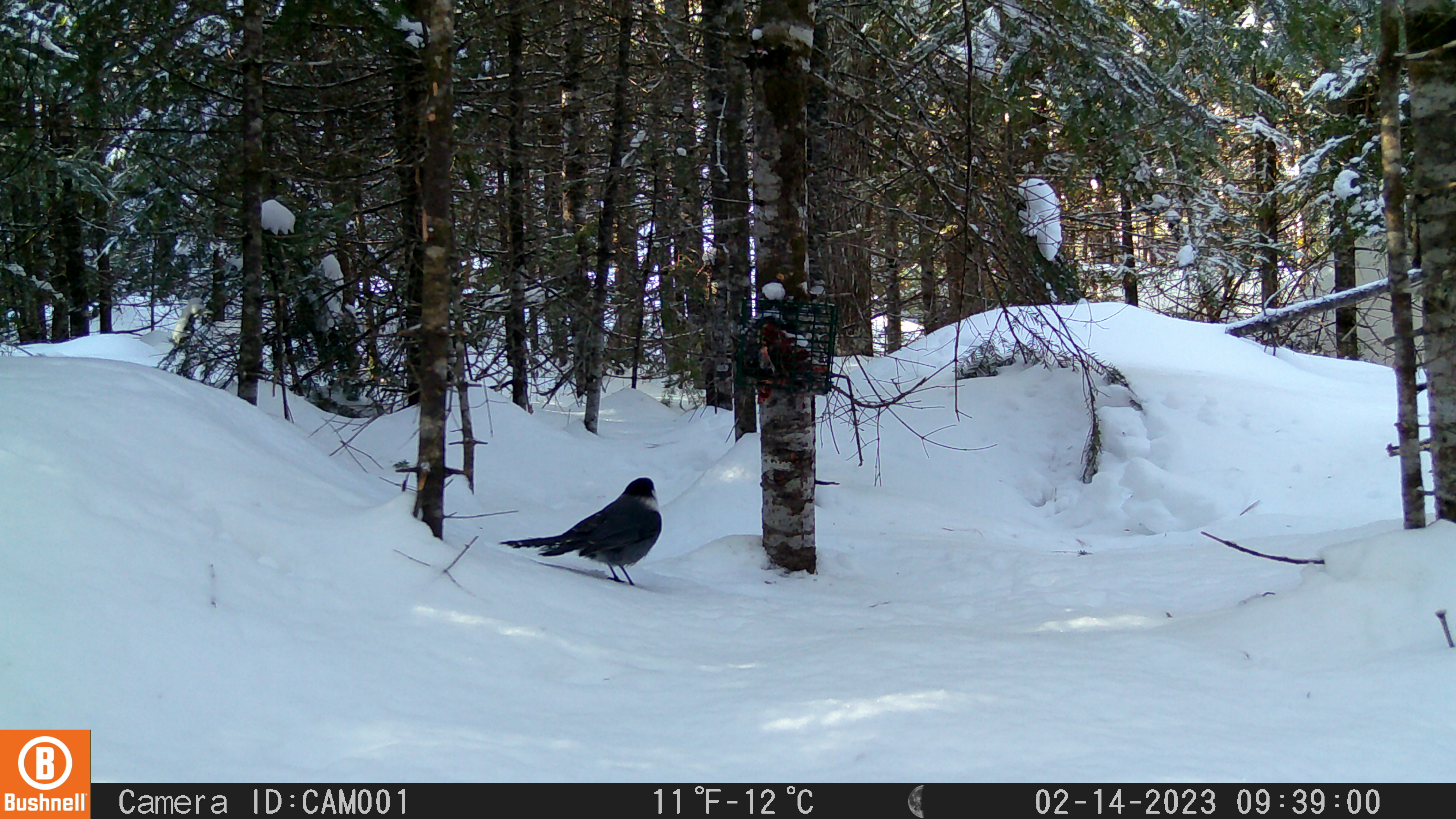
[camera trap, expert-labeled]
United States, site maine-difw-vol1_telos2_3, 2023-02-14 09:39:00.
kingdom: Animalia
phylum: Chordata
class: Aves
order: Passeriformes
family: Corvidae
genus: Perisoreus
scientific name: Perisoreus canadensis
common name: canada jay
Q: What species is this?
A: Canada jay (Perisoreus canadensis).